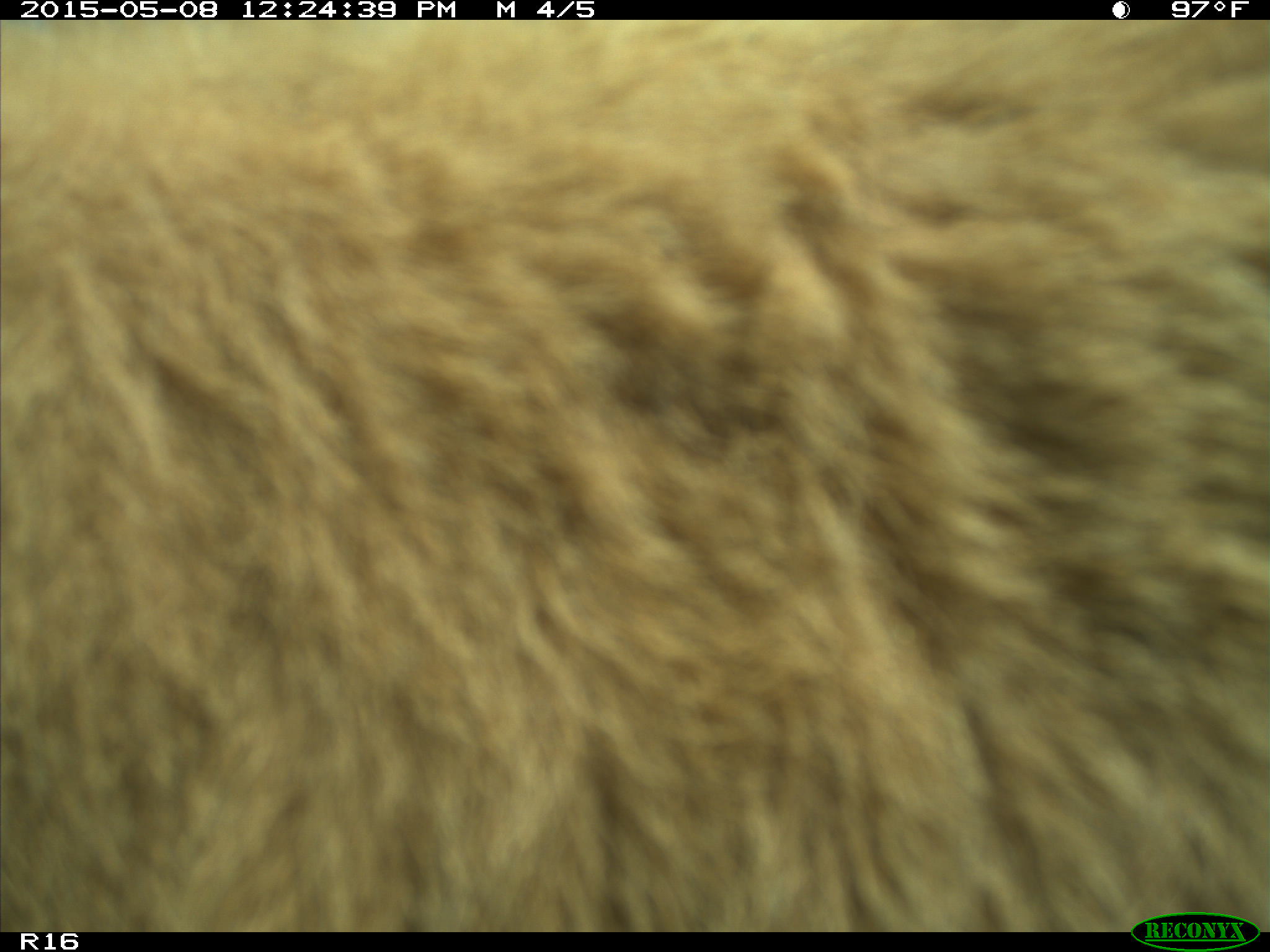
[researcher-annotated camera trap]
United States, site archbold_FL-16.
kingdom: Animalia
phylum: Chordata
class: Mammalia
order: Artiodactyla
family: Bovidae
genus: Bos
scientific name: Bos taurus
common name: domestic cow